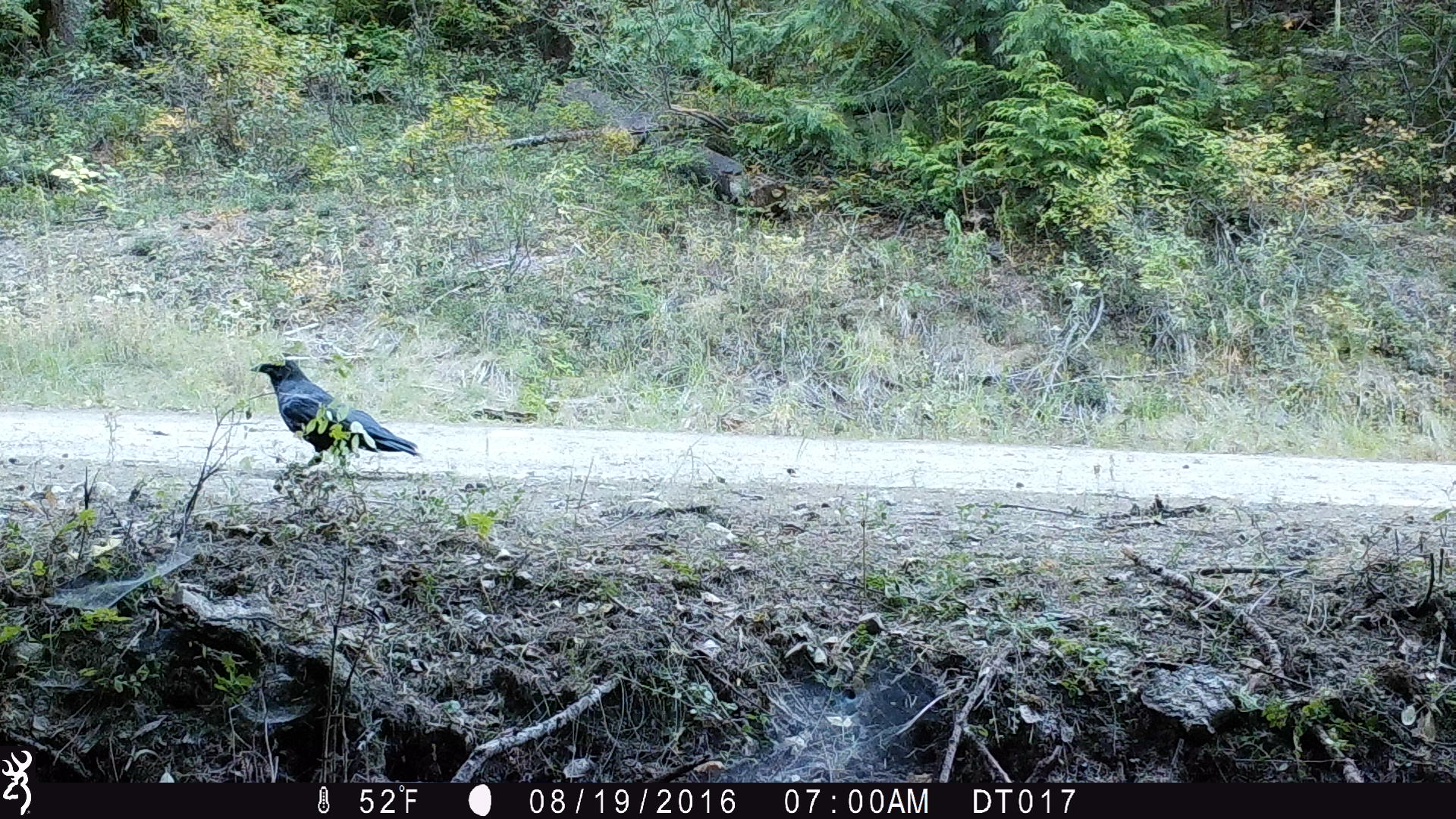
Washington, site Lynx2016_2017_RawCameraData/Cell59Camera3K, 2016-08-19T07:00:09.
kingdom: Animalia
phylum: Chordata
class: Aves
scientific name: Aves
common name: birds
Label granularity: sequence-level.